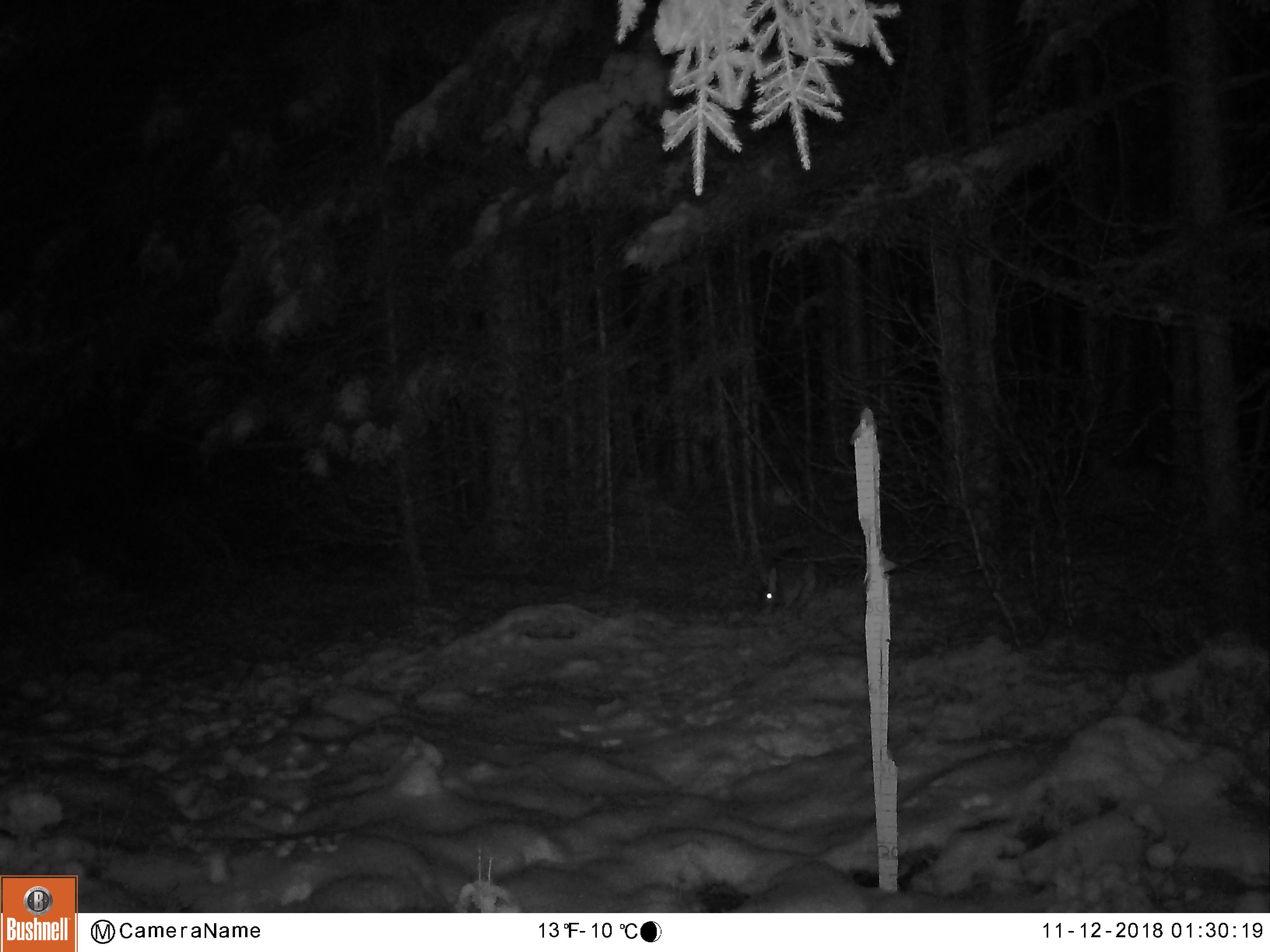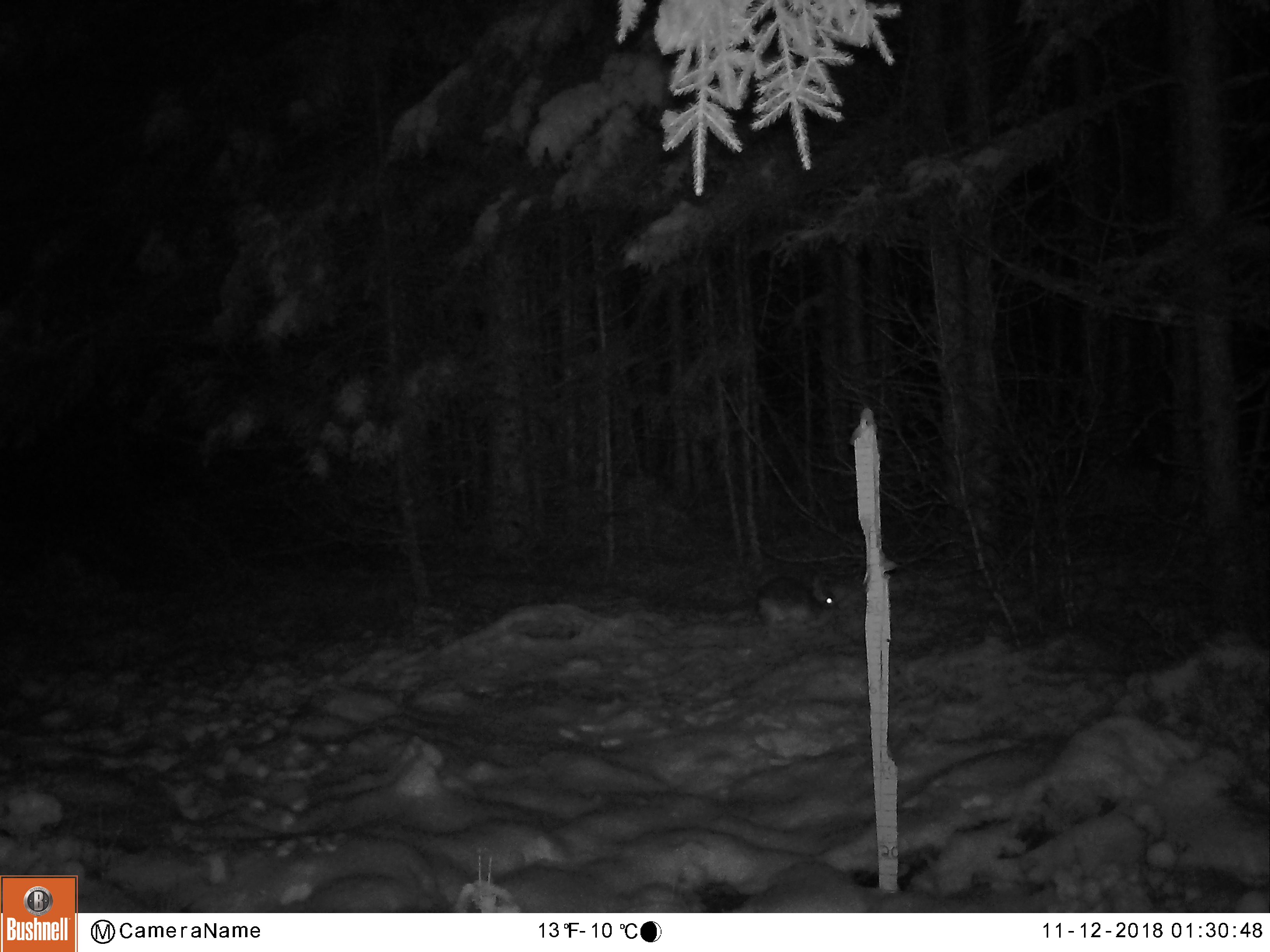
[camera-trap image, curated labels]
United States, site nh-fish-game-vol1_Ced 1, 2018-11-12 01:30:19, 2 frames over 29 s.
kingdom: Animalia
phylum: Chordata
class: Mammalia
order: Lagomorpha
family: Leporidae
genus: Lepus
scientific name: Lepus americanus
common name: snowshoe hare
Snowshoe hare (Lepus americanus).